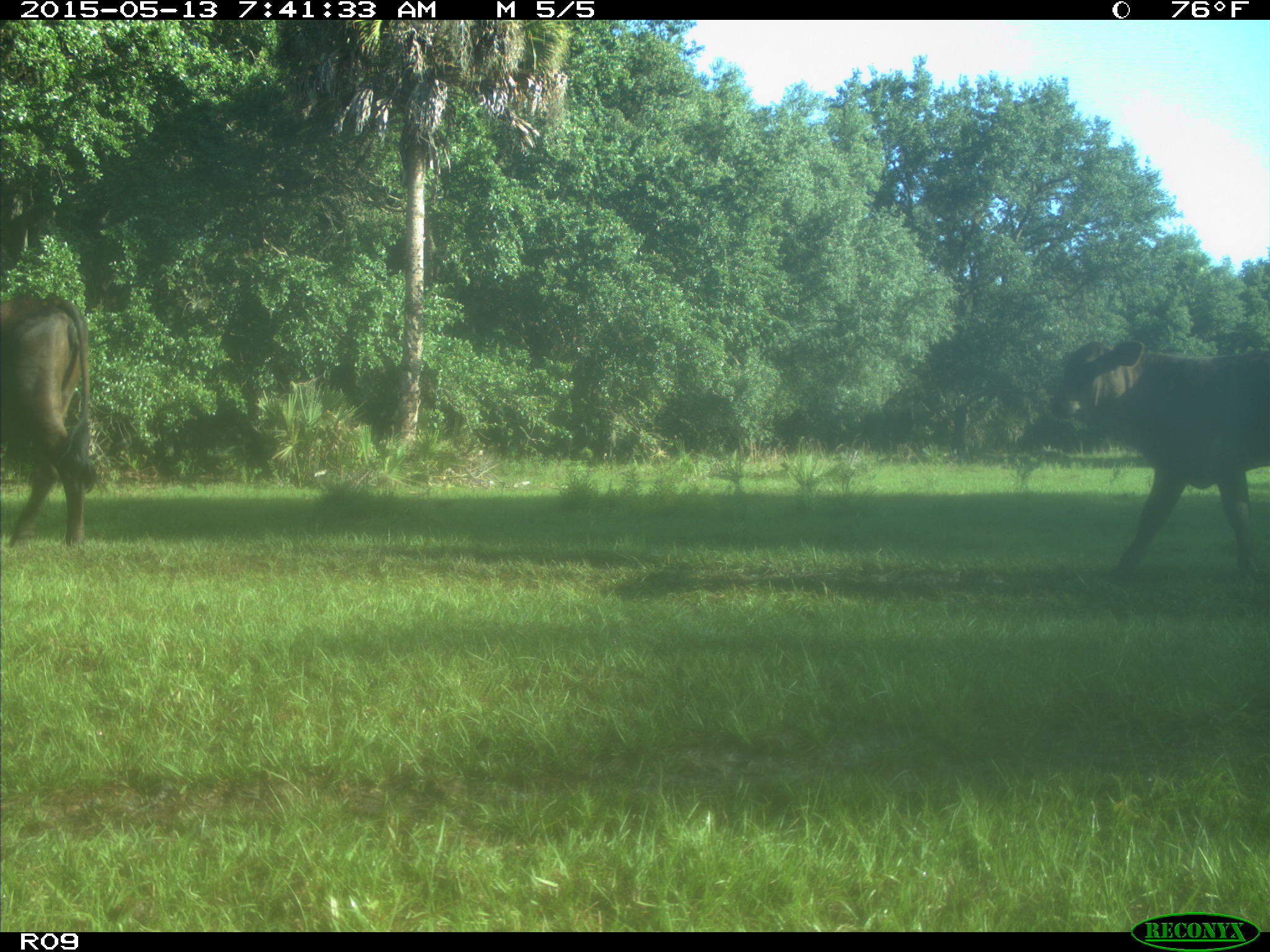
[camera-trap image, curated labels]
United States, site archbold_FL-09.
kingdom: Animalia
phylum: Chordata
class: Mammalia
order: Artiodactyla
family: Bovidae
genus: Bos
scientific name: Bos taurus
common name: domestic cow